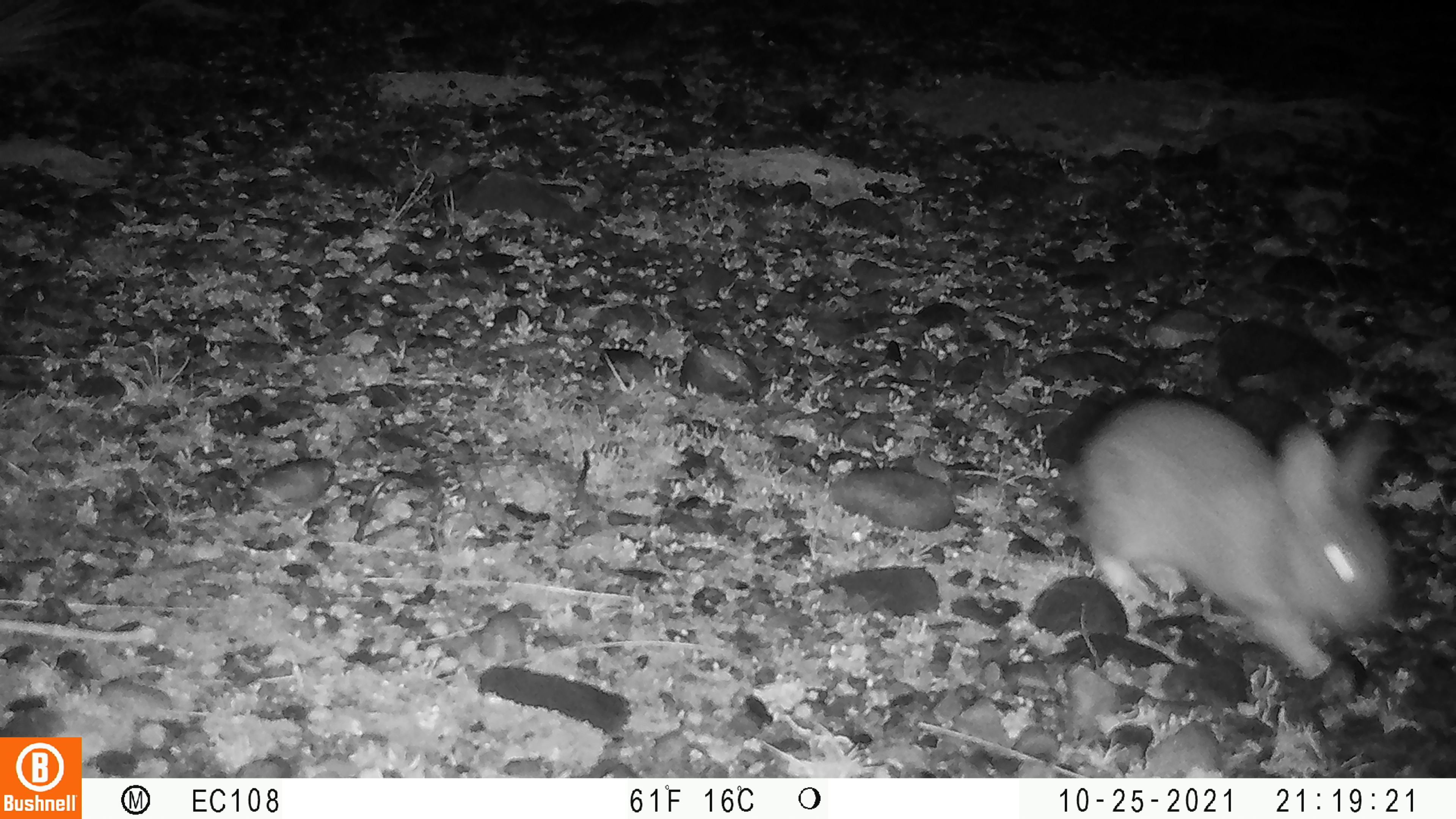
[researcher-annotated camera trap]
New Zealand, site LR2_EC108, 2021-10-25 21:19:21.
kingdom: Animalia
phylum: Chordata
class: Mammalia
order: Lagomorpha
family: Leporidae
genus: Oryctolagus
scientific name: Oryctolagus cuniculus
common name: european rabbit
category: rabbit